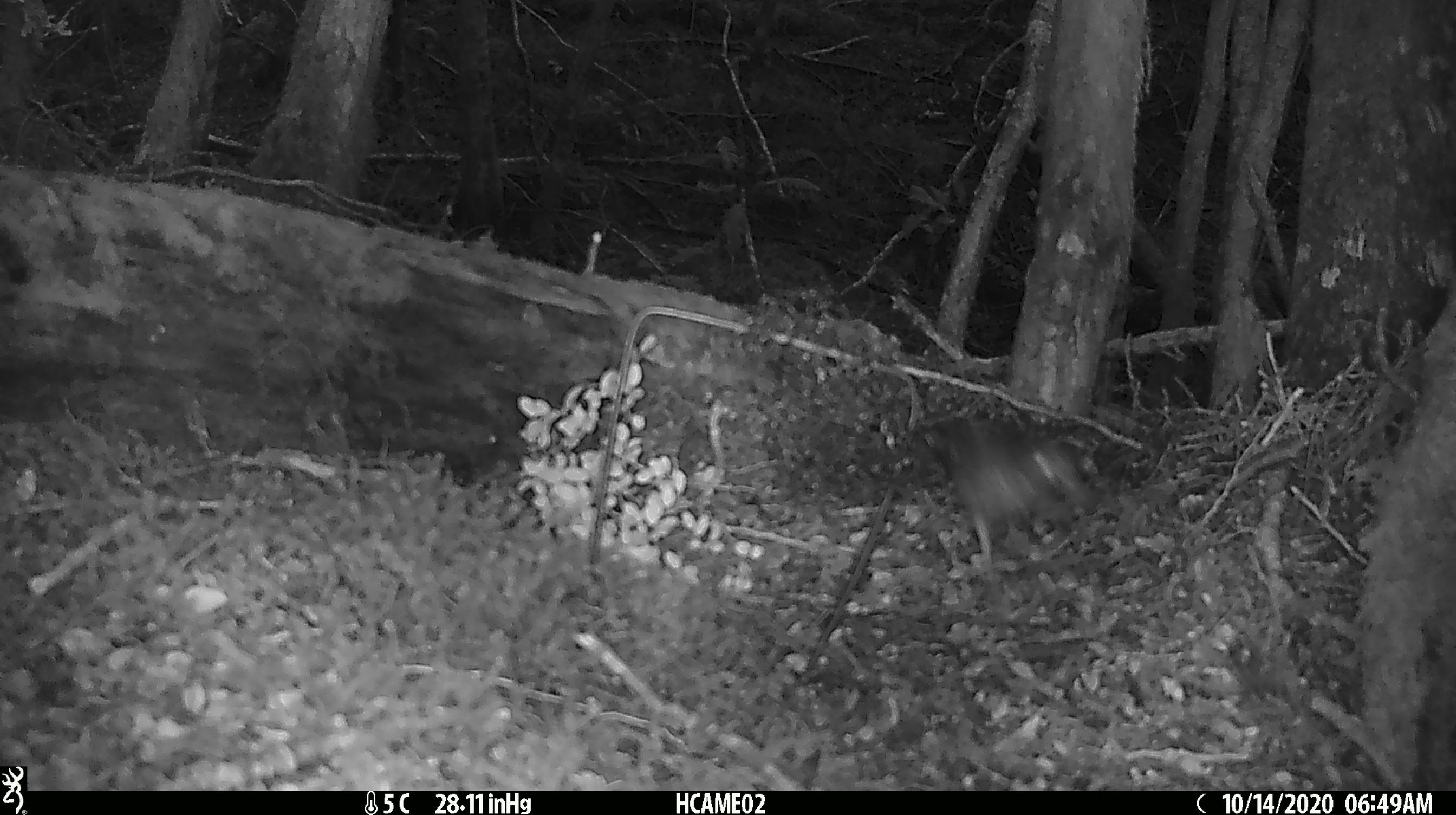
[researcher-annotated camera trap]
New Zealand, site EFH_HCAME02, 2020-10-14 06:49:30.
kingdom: Animalia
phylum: Chordata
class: Aves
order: Passeriformes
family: Turdidae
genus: Turdus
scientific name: Turdus philomelos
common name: song thrush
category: thrush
Thrush (song thrush) (Turdus philomelos).